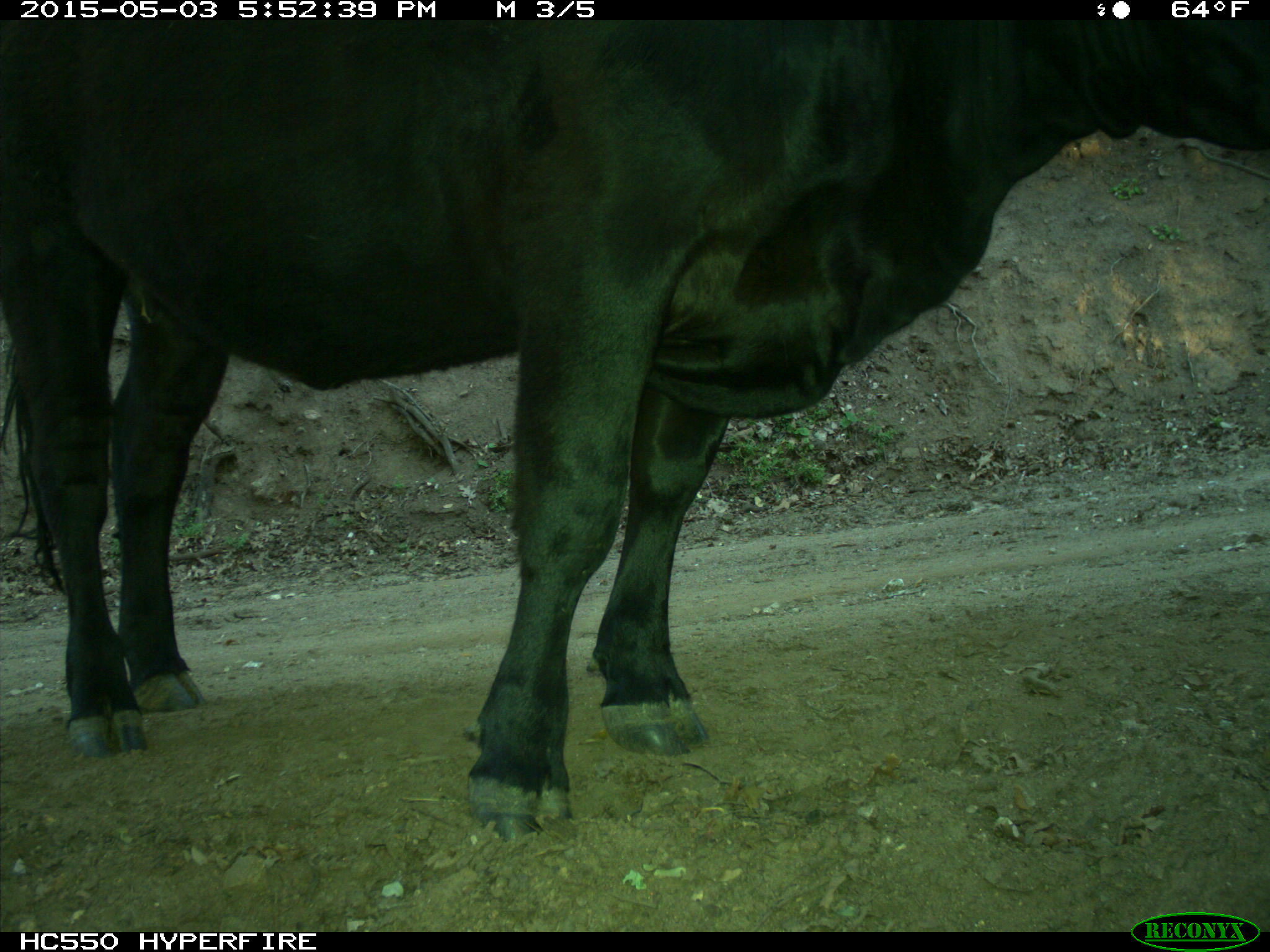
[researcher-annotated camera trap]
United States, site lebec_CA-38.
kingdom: Animalia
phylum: Chordata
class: Mammalia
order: Artiodactyla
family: Bovidae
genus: Bos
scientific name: Bos taurus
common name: domestic cow